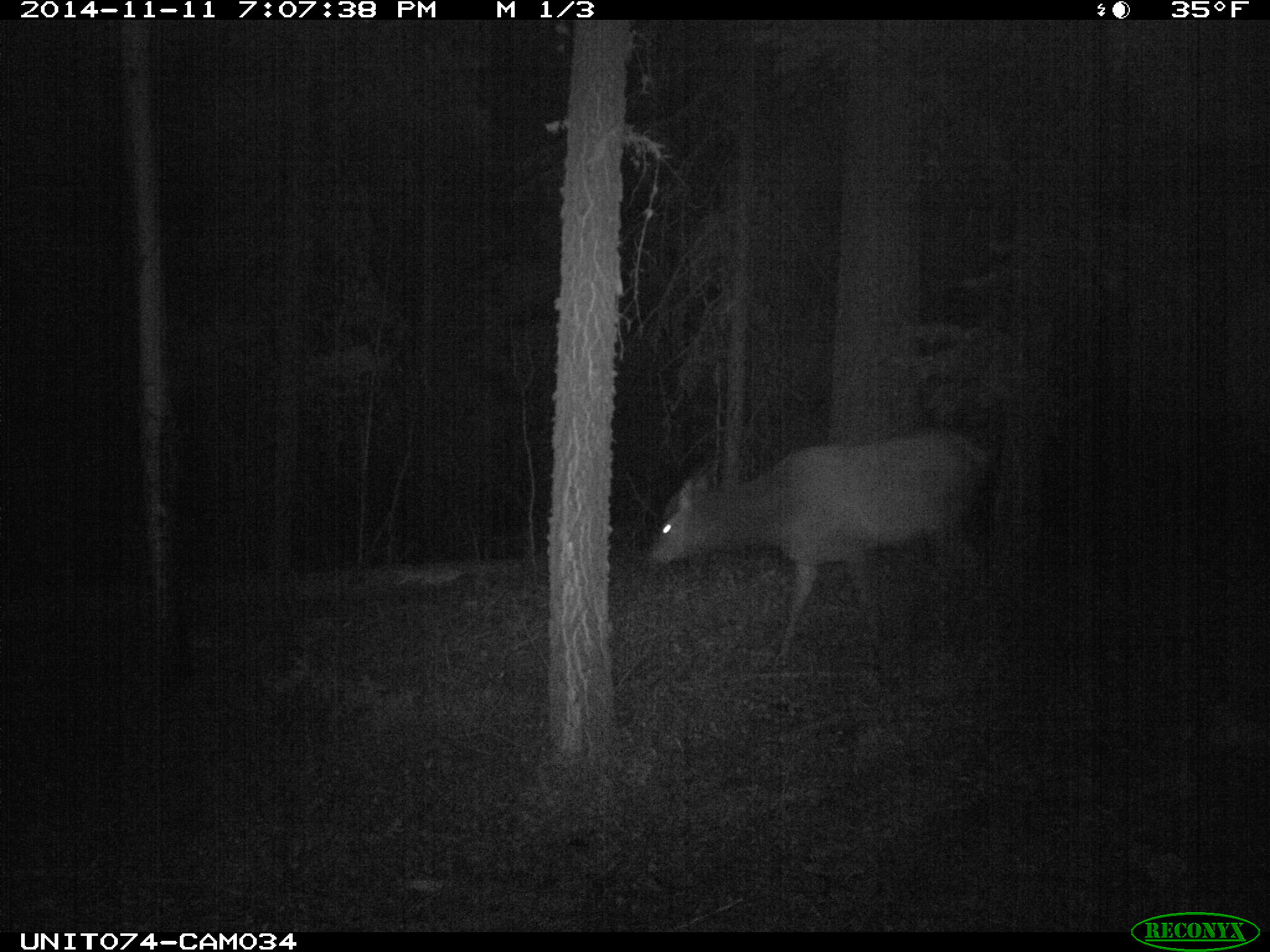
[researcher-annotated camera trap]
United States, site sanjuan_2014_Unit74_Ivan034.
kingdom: Animalia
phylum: Chordata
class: Mammalia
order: Artiodactyla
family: Cervidae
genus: Cervus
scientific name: Cervus elaphus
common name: red deer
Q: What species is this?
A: Cervus elaphus (red deer).